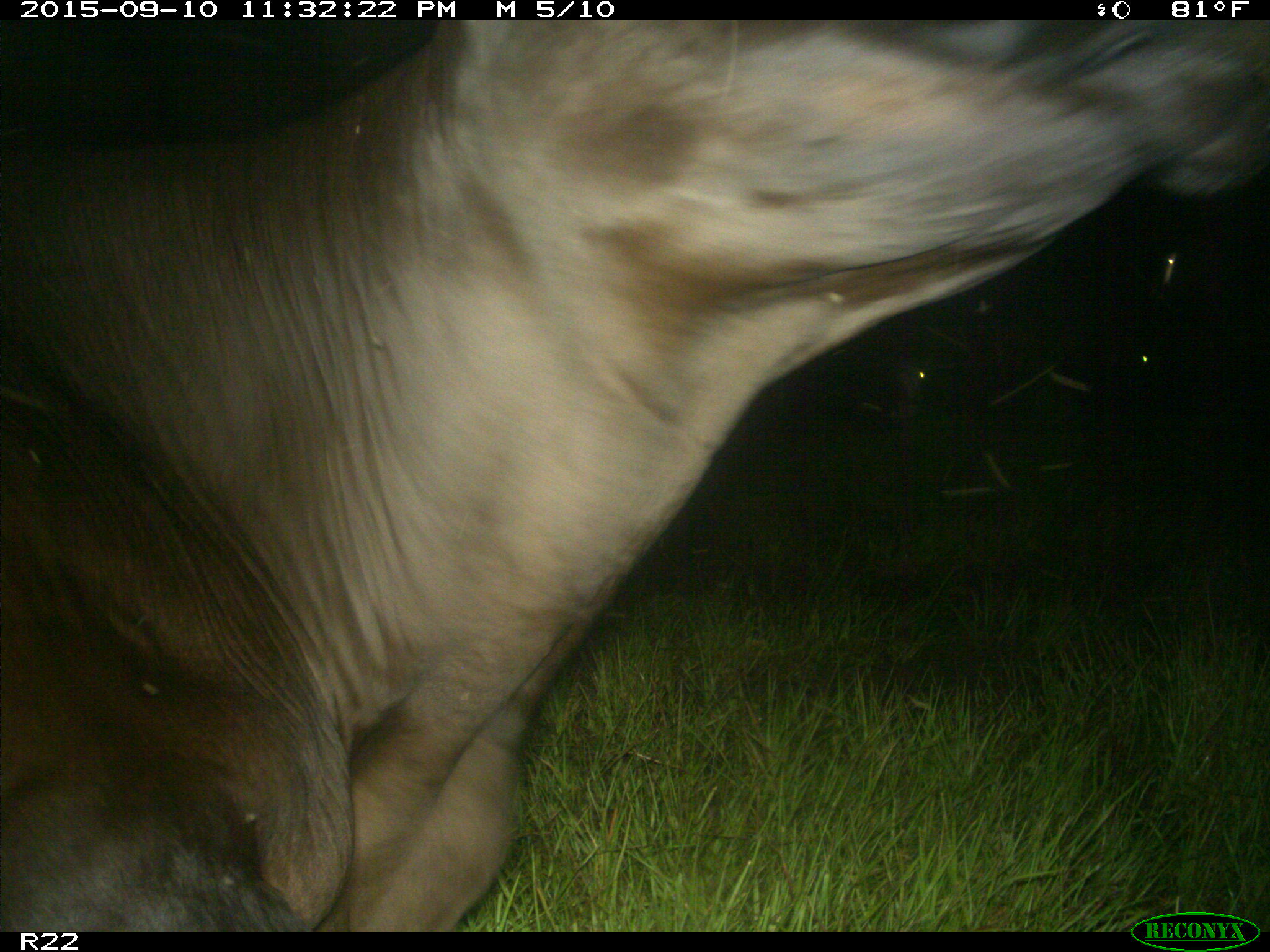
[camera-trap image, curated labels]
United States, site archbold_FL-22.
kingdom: Animalia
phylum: Chordata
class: Mammalia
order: Artiodactyla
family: Bovidae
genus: Bos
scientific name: Bos taurus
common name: domestic cow